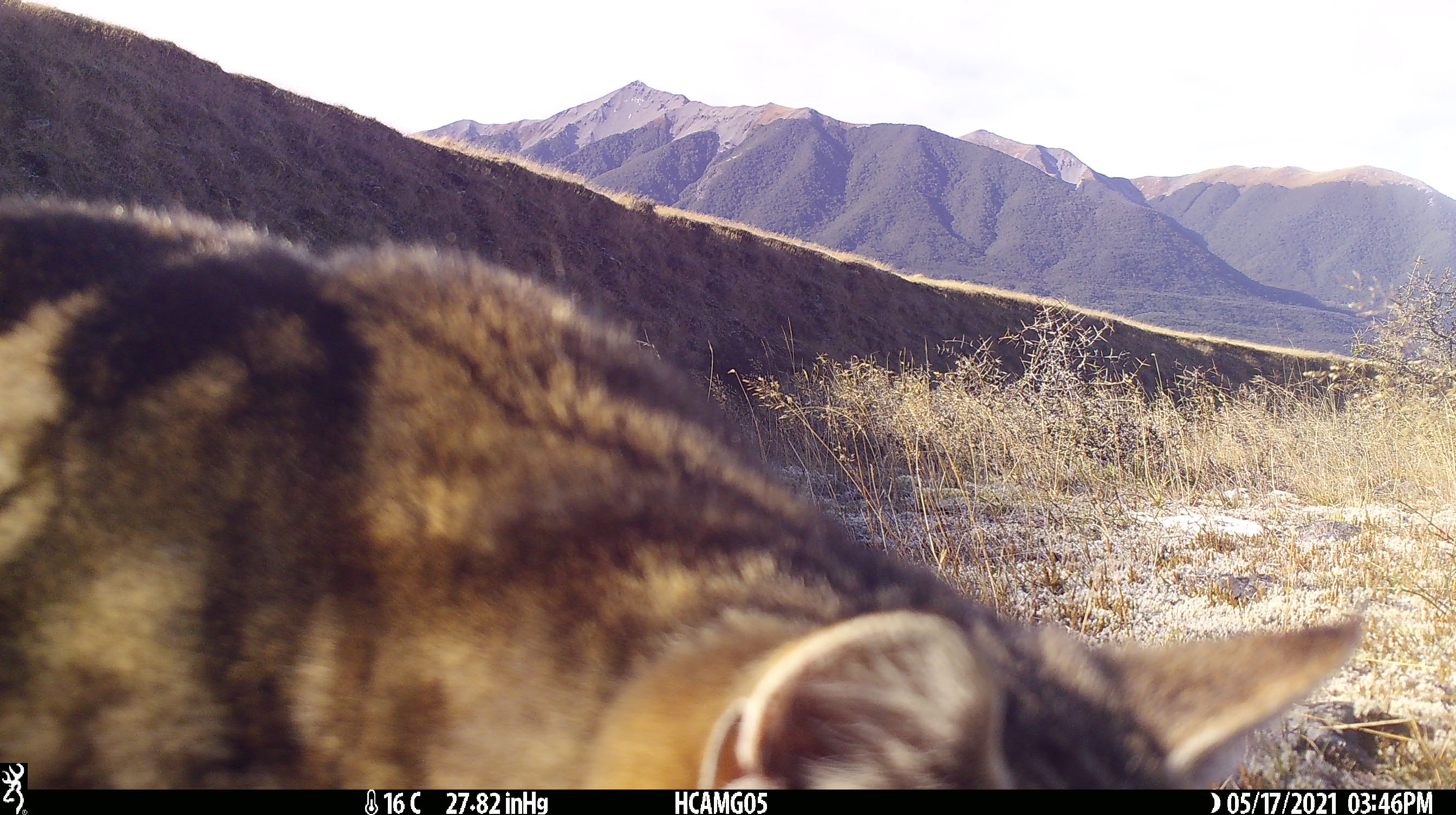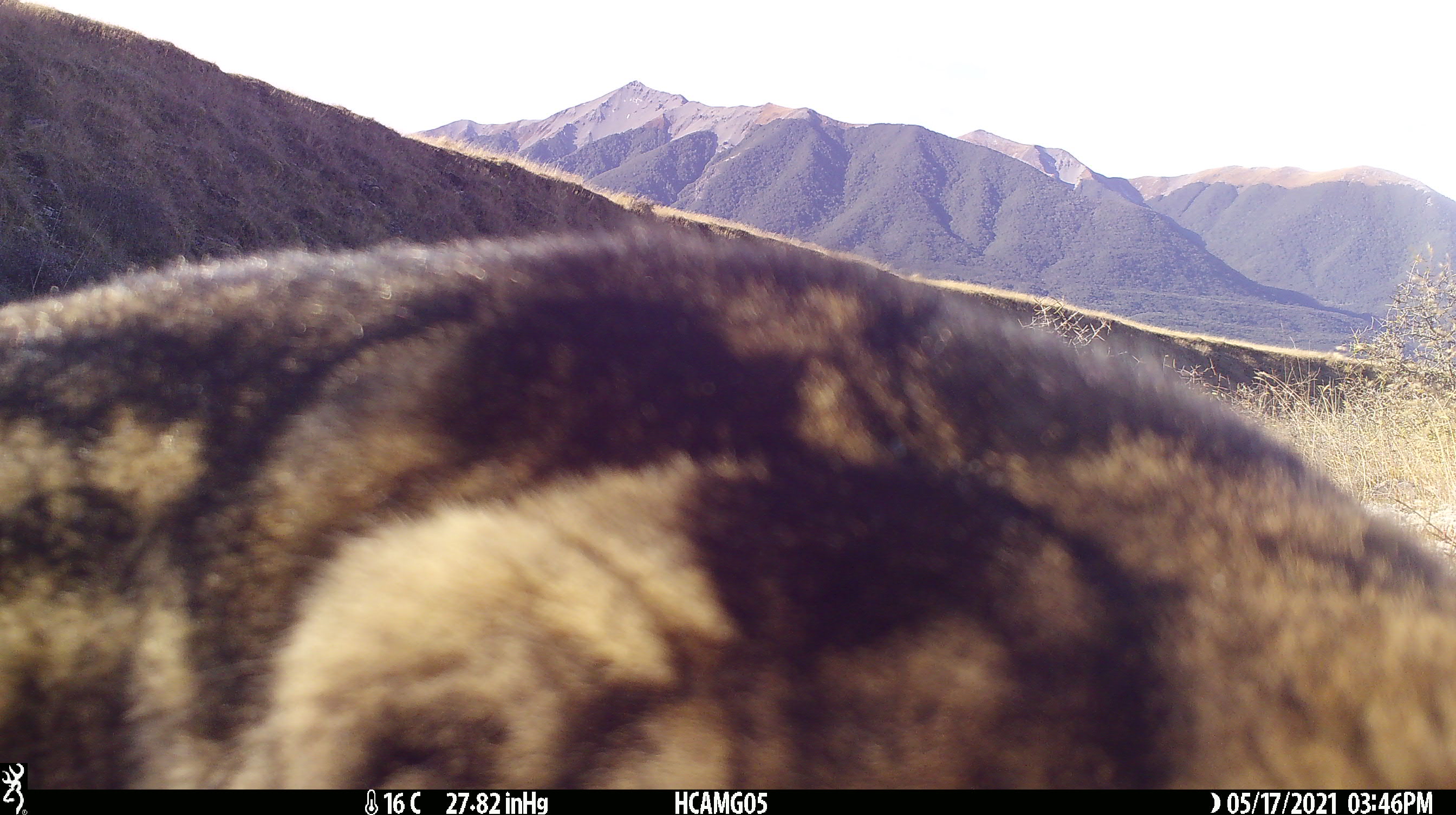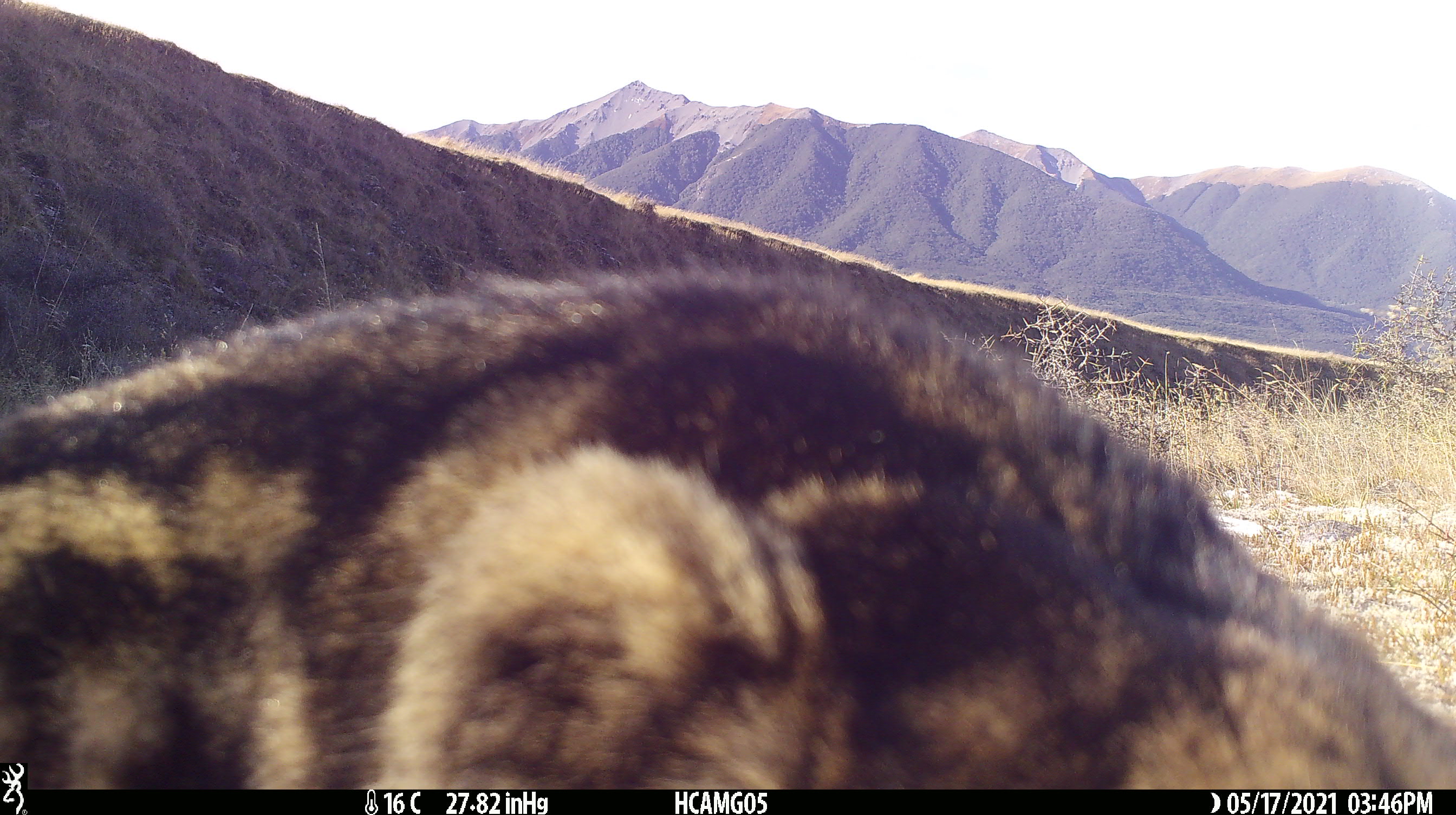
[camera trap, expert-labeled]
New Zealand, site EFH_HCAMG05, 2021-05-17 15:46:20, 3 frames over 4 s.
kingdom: Animalia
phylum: Chordata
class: Mammalia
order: Carnivora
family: Felidae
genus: Felis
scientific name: Felis catus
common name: domestic cat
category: cat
Cat (domestic cat) (Felis catus).